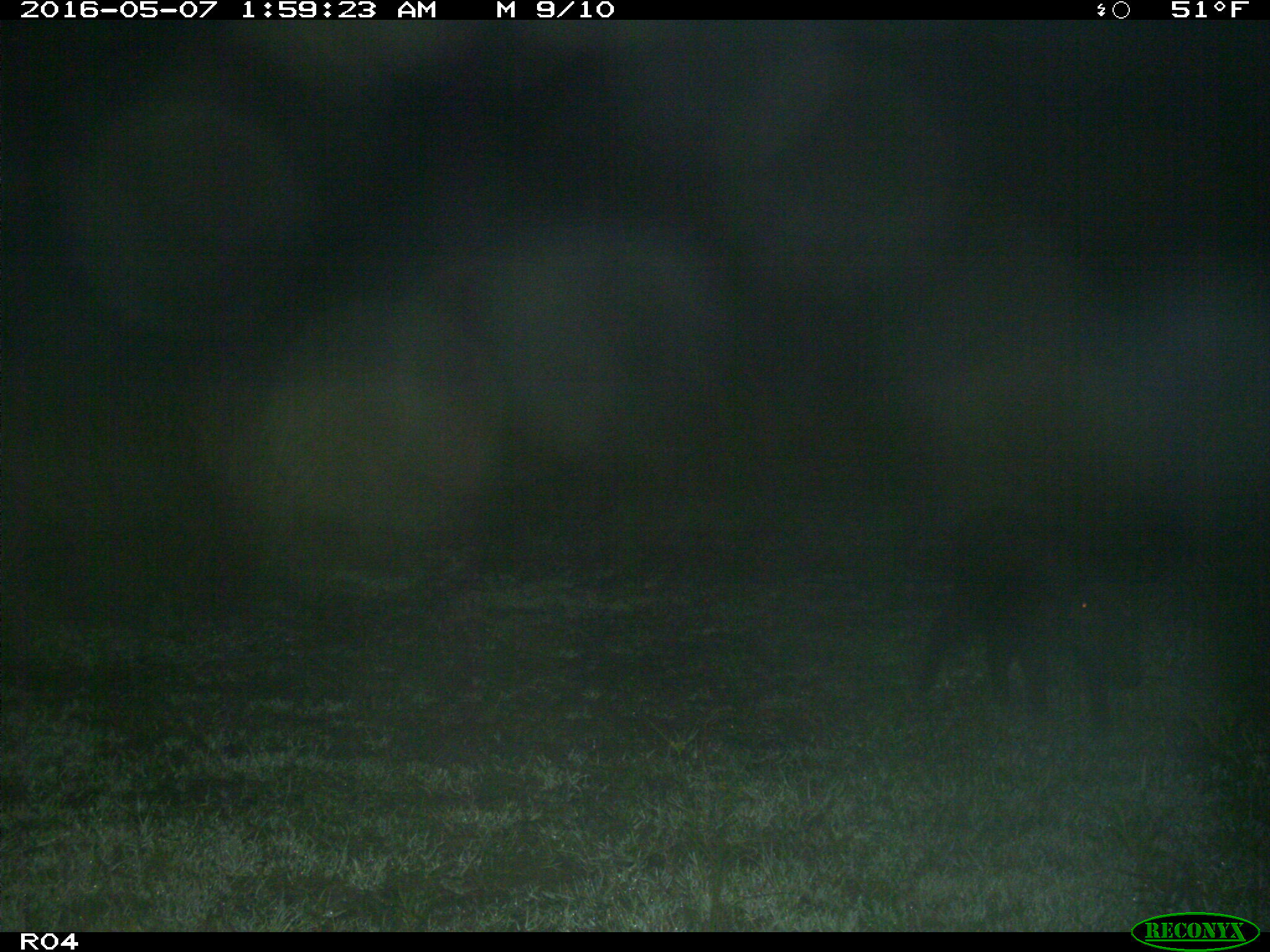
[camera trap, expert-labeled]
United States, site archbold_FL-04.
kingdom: Animalia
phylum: Chordata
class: Mammalia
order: Artiodactyla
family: Suidae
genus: Sus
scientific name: Sus scrofa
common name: wild boar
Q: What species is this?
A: Sus scrofa (wild boar).